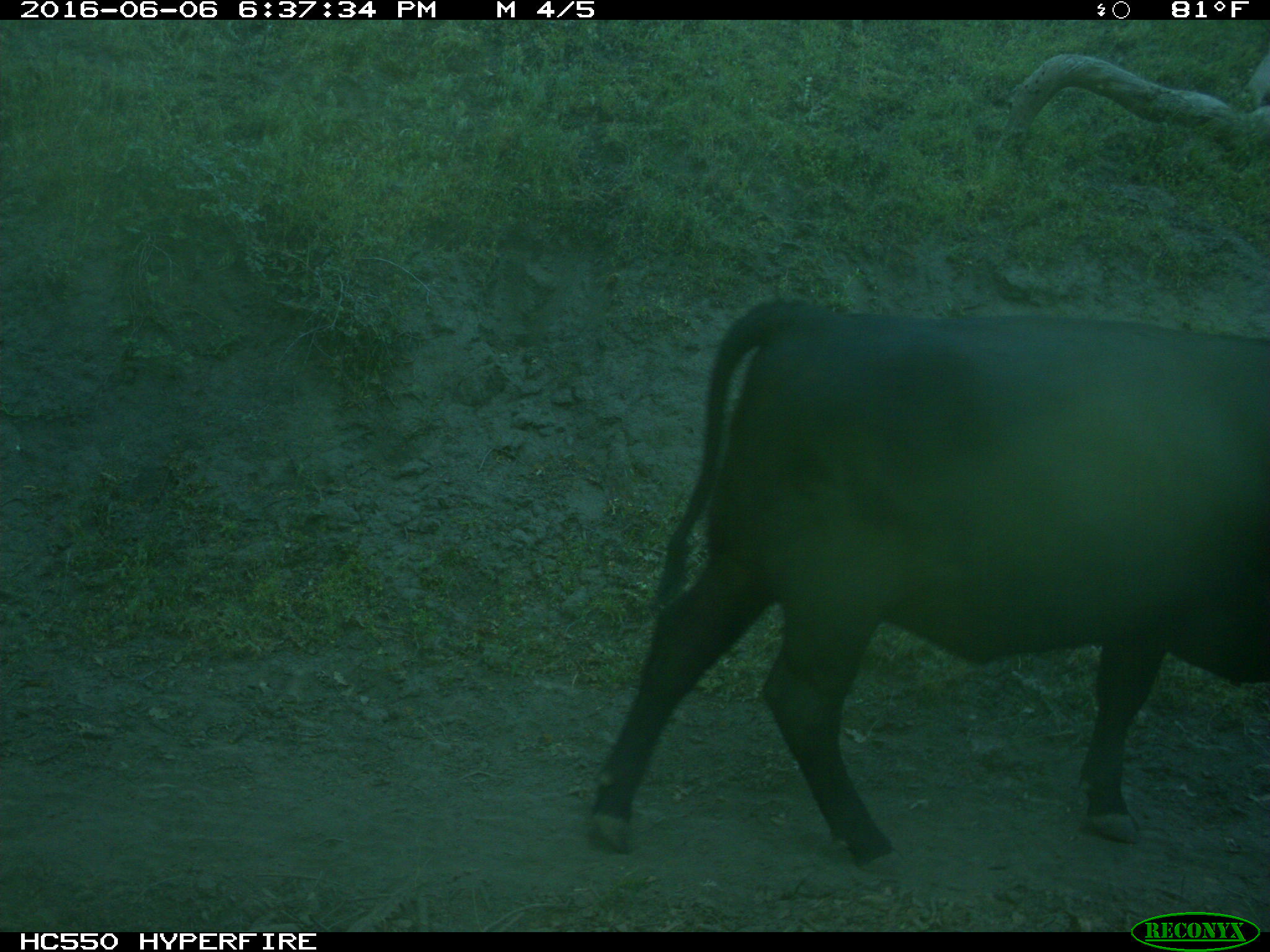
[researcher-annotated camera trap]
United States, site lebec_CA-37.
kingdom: Animalia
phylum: Chordata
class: Mammalia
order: Artiodactyla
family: Bovidae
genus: Bos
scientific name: Bos taurus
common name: domestic cow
Bos taurus (domestic cow).